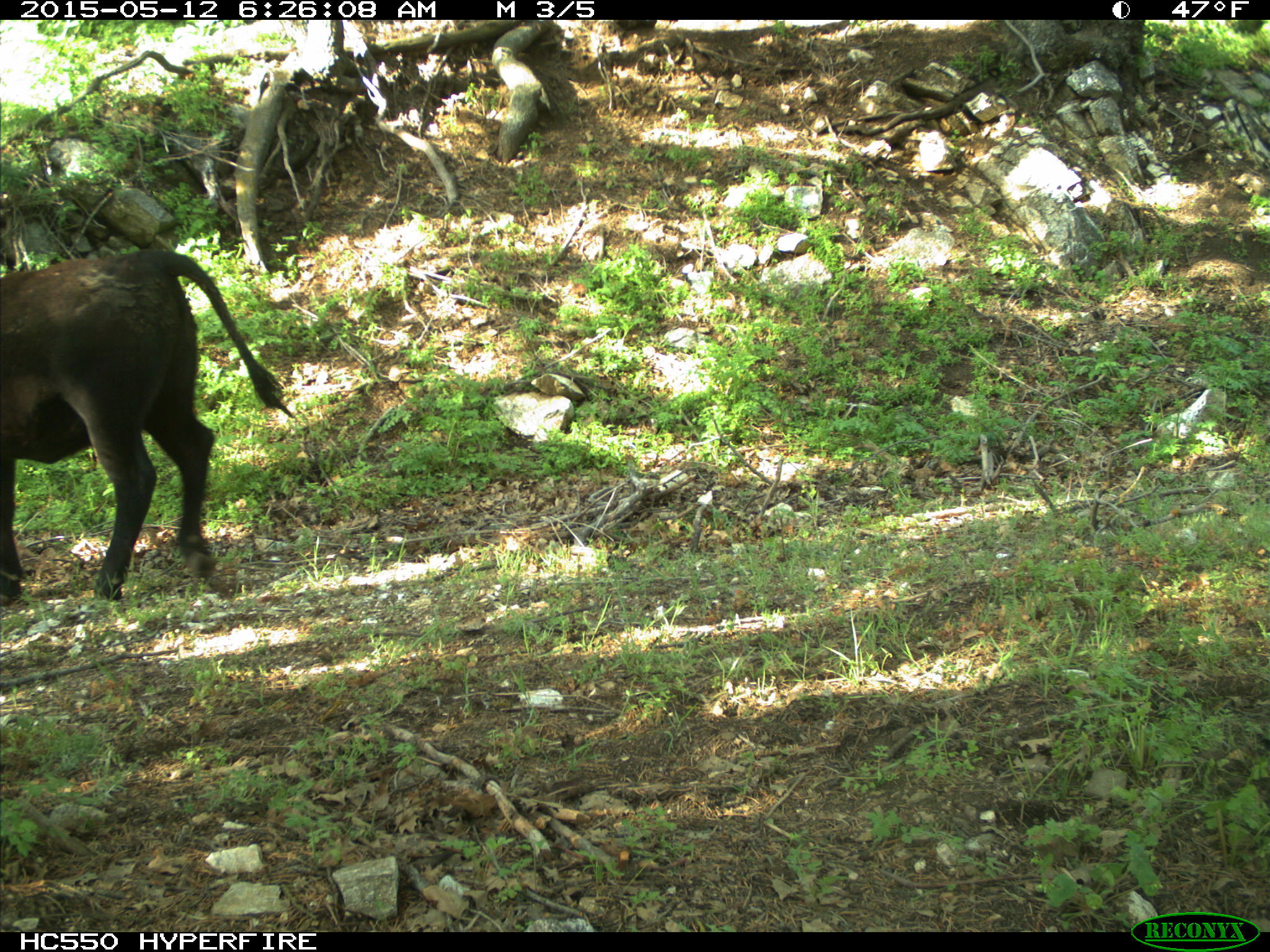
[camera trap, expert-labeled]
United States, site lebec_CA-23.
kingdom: Animalia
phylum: Chordata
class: Mammalia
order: Artiodactyla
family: Bovidae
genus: Bos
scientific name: Bos taurus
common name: domestic cow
Bos taurus (domestic cow).